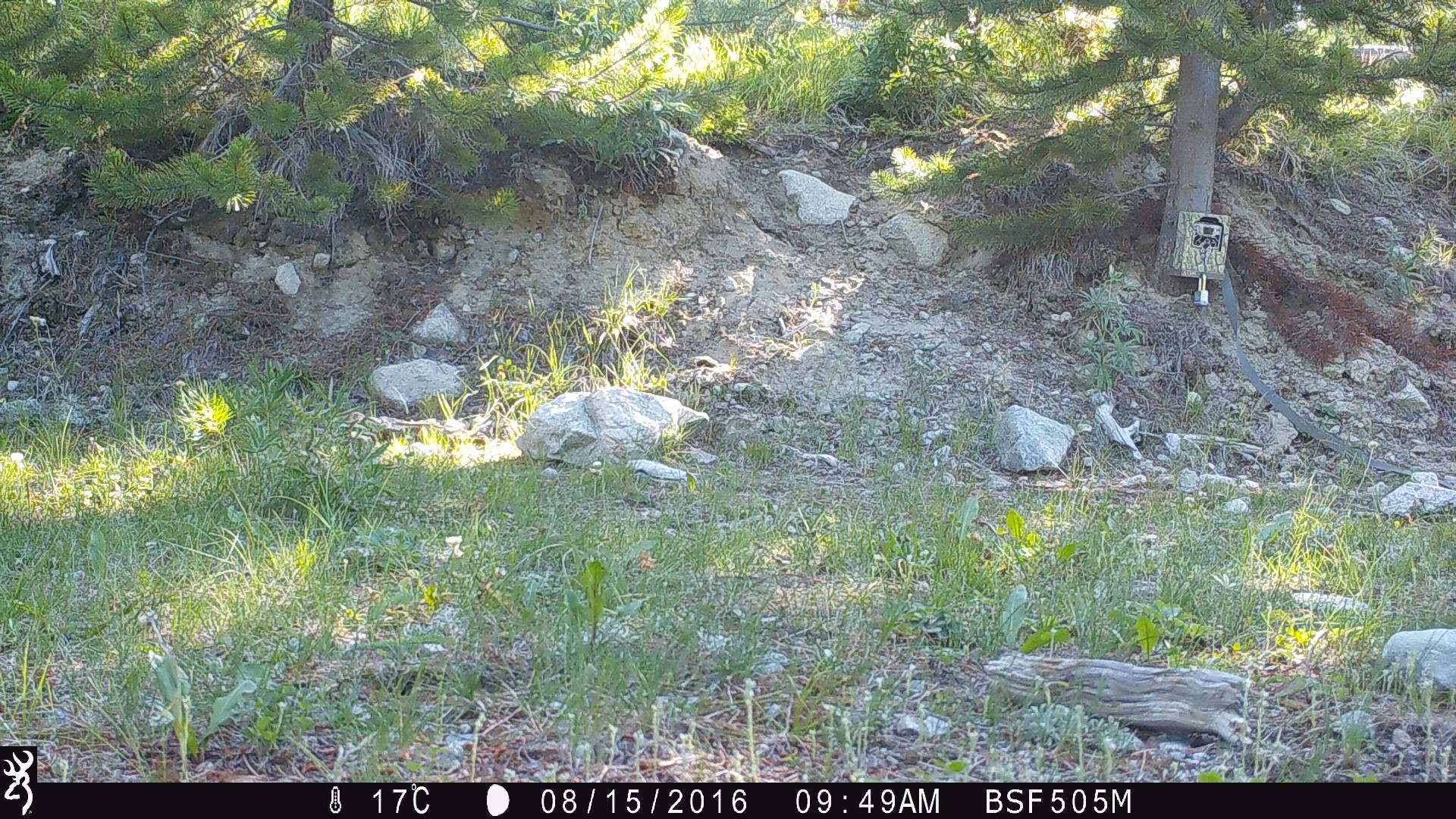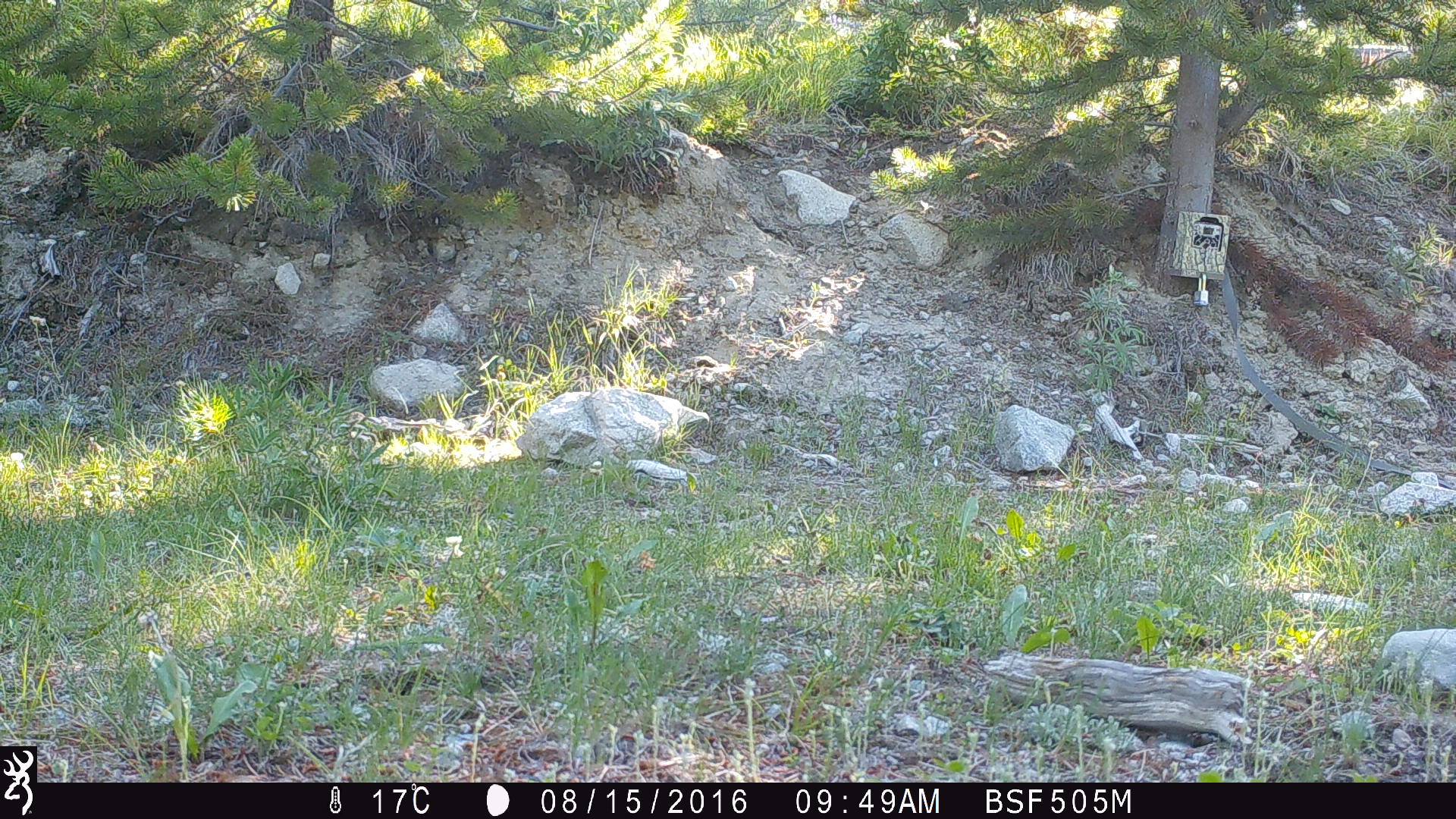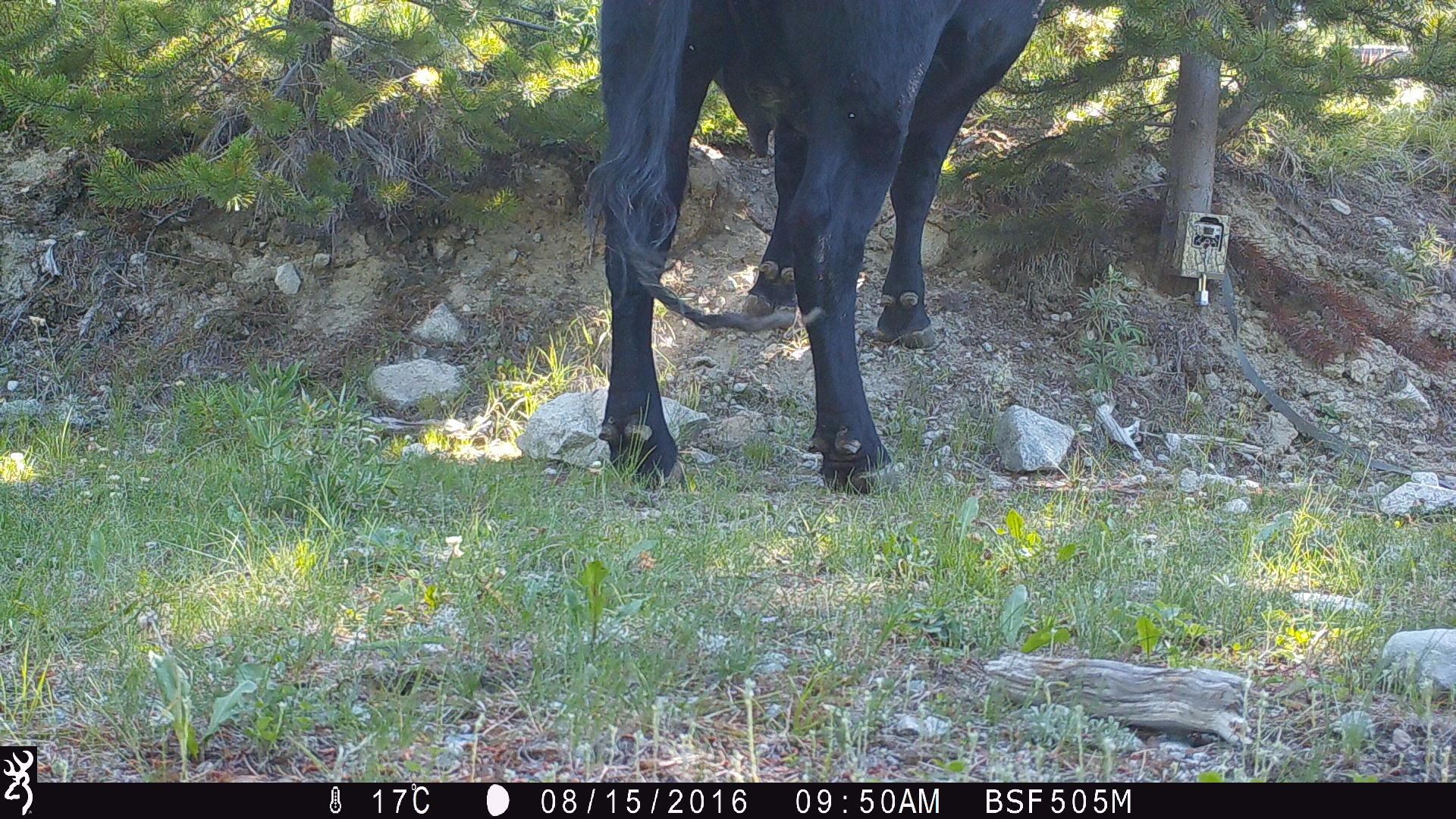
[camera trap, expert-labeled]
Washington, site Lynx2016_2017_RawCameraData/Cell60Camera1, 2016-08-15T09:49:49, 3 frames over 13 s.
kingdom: Animalia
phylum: Chordata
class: Mammalia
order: Artiodactyla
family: Bovidae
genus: Bos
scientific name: Bos taurus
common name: domestic cattle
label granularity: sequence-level